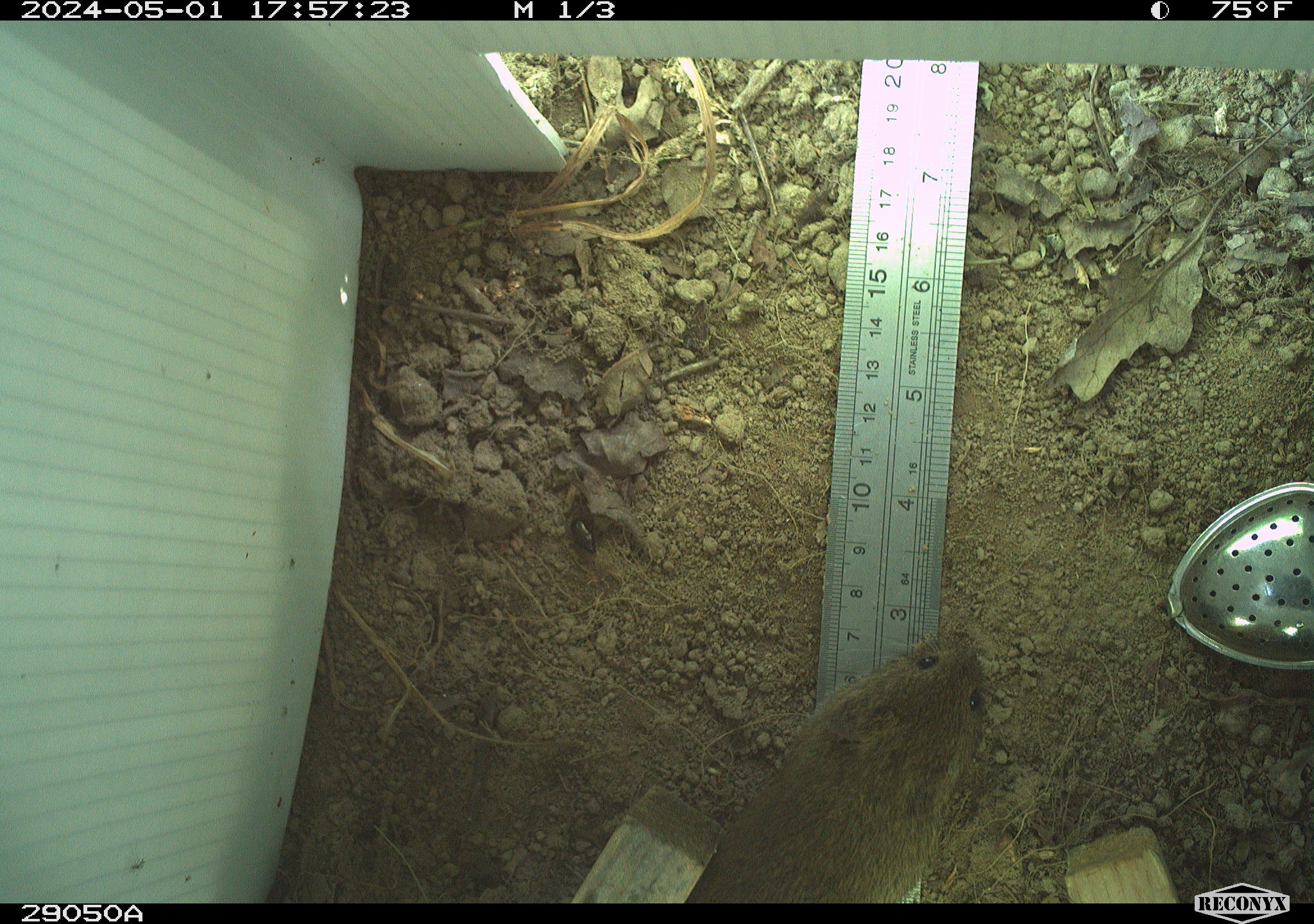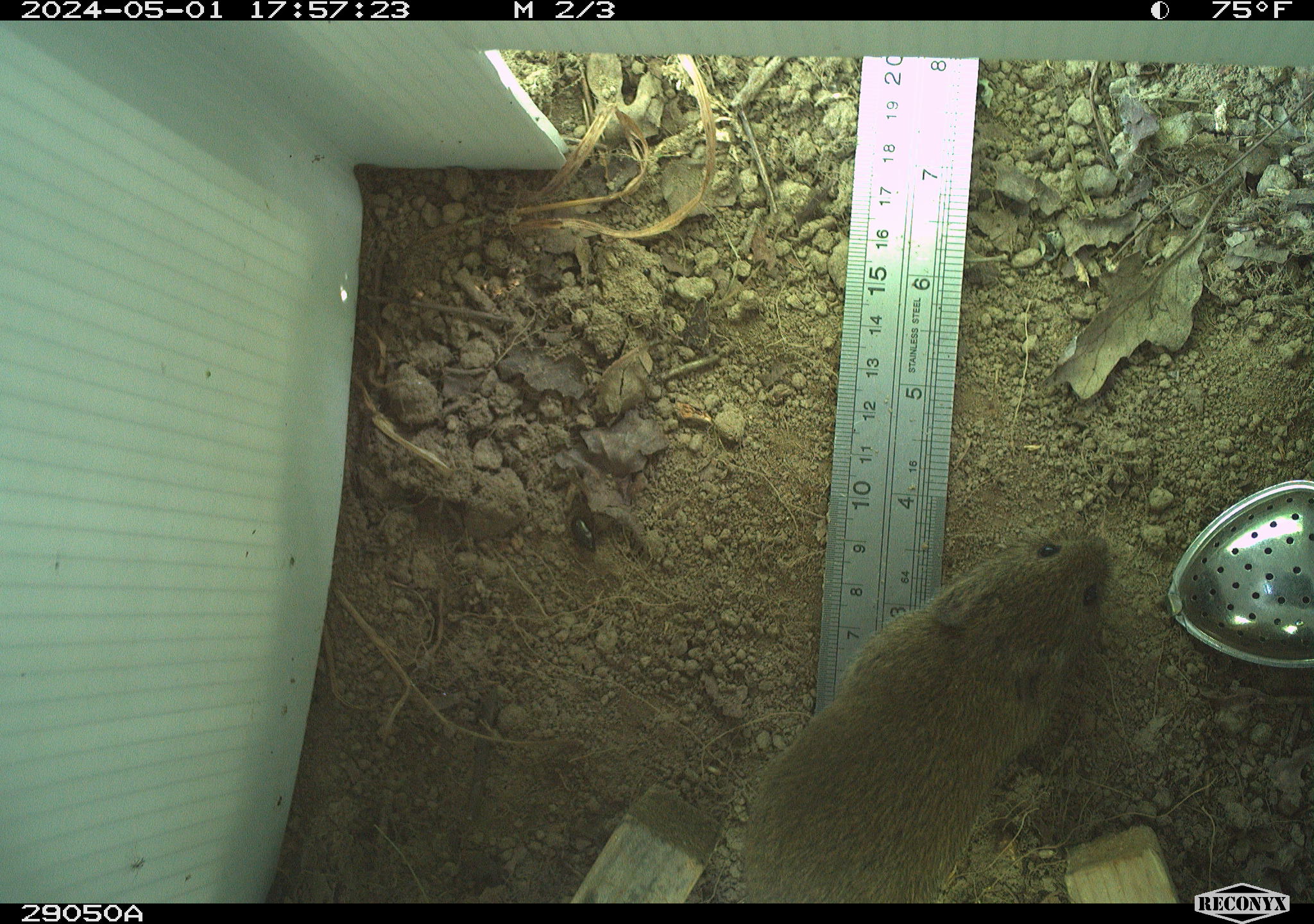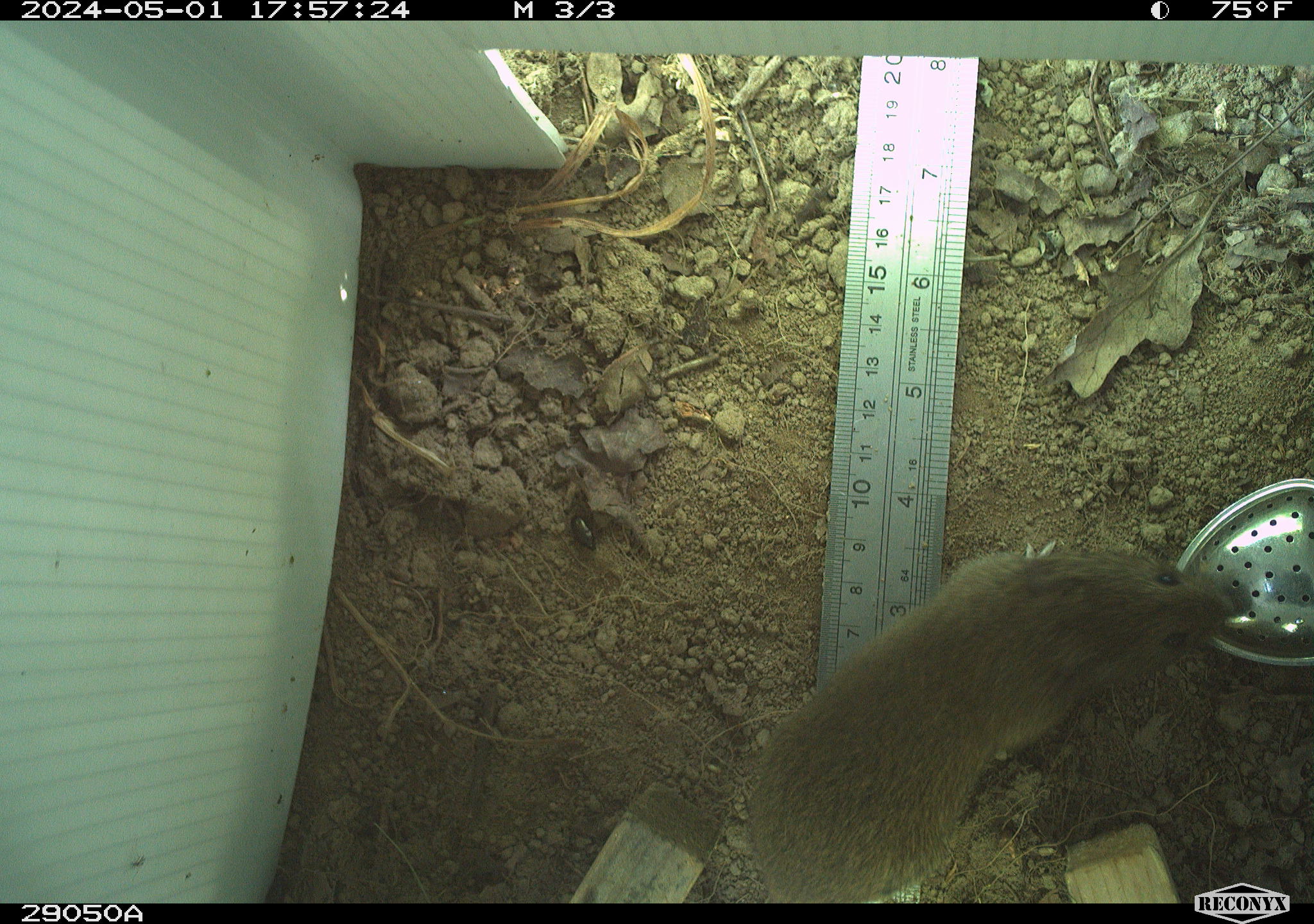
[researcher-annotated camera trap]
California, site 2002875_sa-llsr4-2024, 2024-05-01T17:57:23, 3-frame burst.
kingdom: Animalia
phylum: Chordata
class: Mammalia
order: Rodentia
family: Cricetidae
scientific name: Arvicolinae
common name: voles, lemmings, and muskrats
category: arvicolinae subfamily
Arvicolinae subfamily (voles, lemmings, and muskrats) (Arvicolinae).